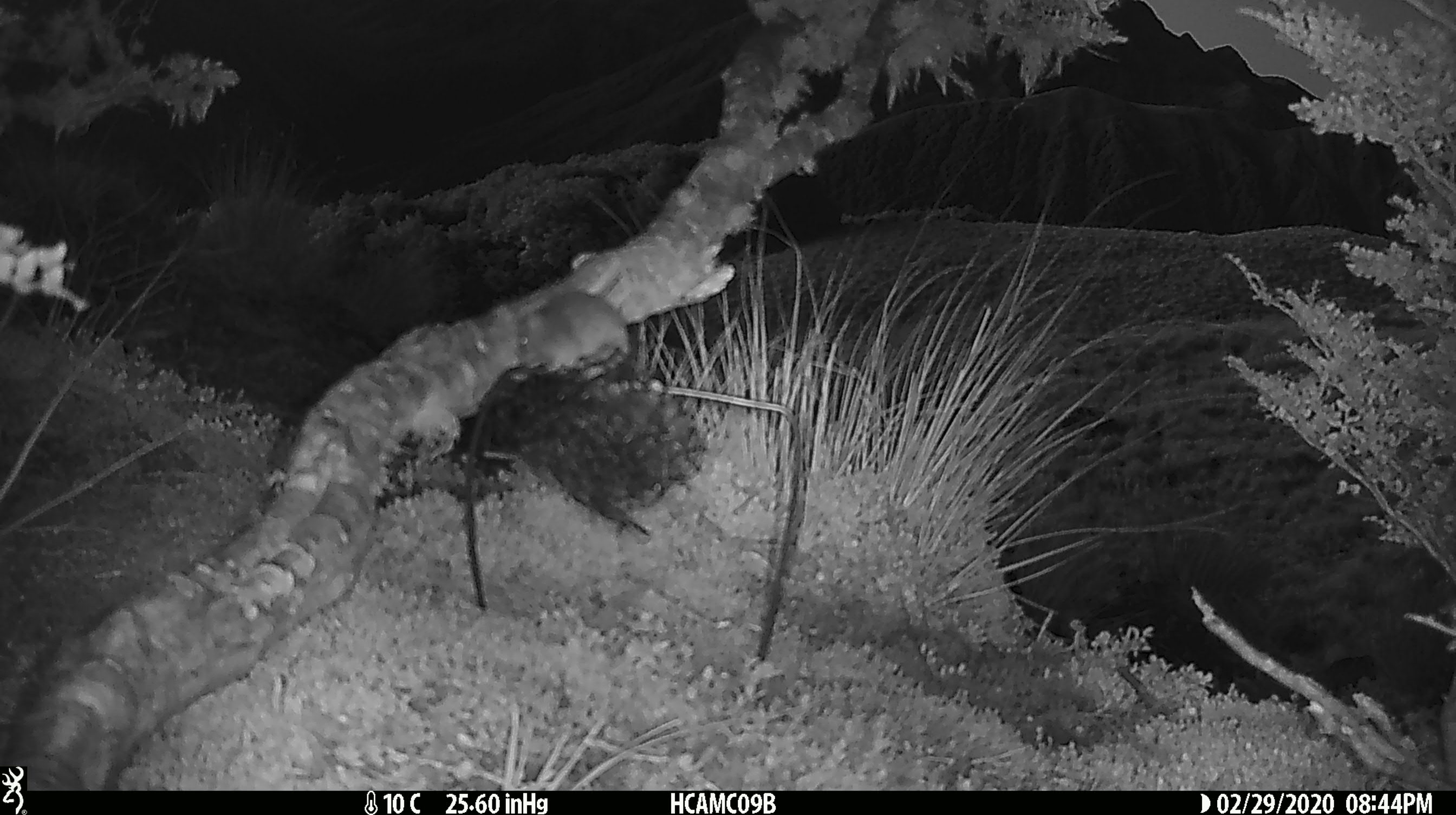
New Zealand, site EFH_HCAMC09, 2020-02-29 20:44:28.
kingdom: Animalia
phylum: Chordata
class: Mammalia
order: Rodentia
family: Muridae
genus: Mus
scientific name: Mus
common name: mouse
Mouse (Mus).